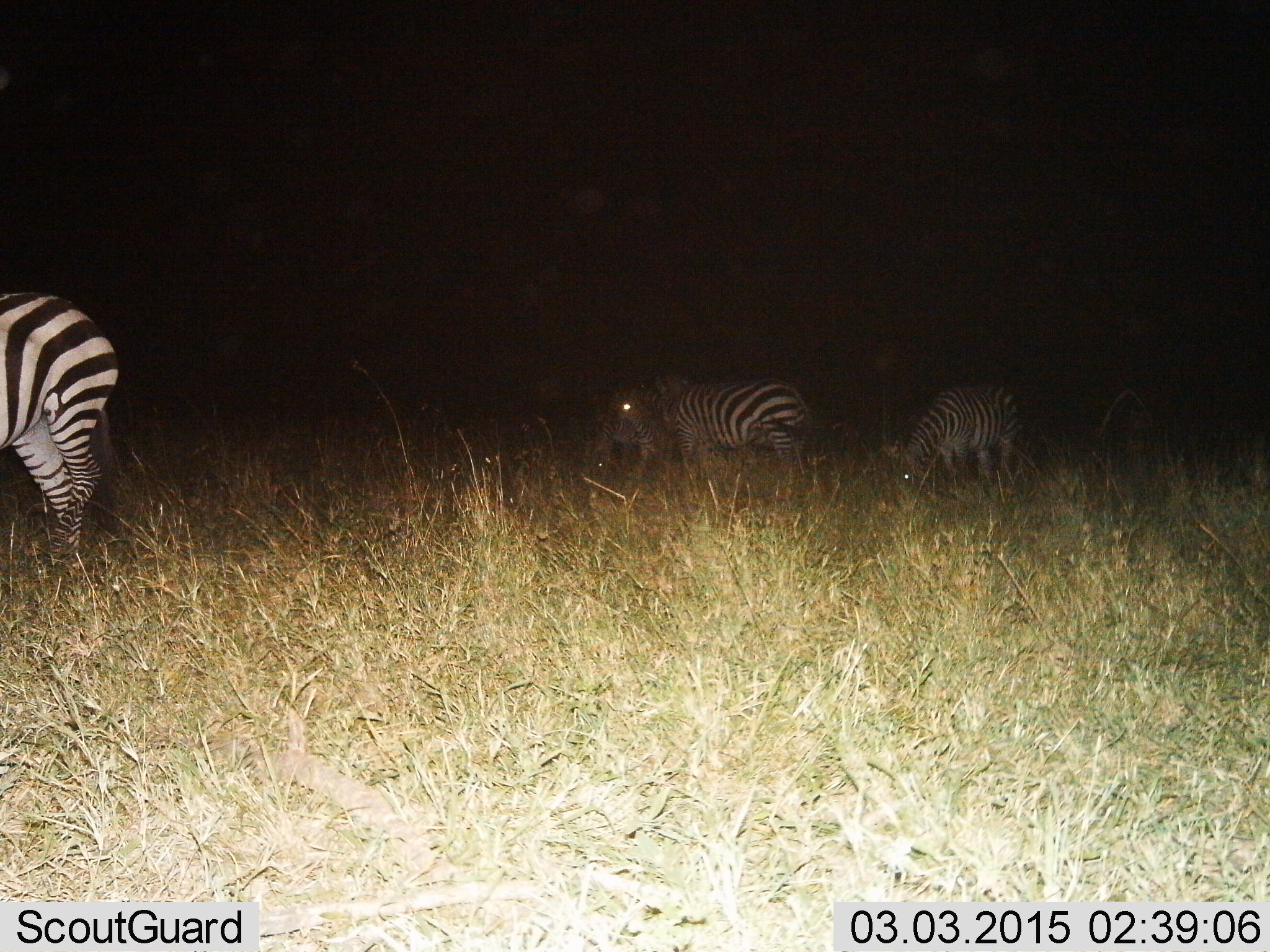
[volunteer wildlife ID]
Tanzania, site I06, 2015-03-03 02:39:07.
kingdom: Animalia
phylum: Chordata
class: Mammalia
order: Perissodactyla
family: Equidae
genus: Equus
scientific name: Equus quagga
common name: plains zebra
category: zebra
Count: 4.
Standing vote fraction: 70%.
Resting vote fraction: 0%.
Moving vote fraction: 20%.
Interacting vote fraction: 0%.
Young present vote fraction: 0%.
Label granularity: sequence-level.